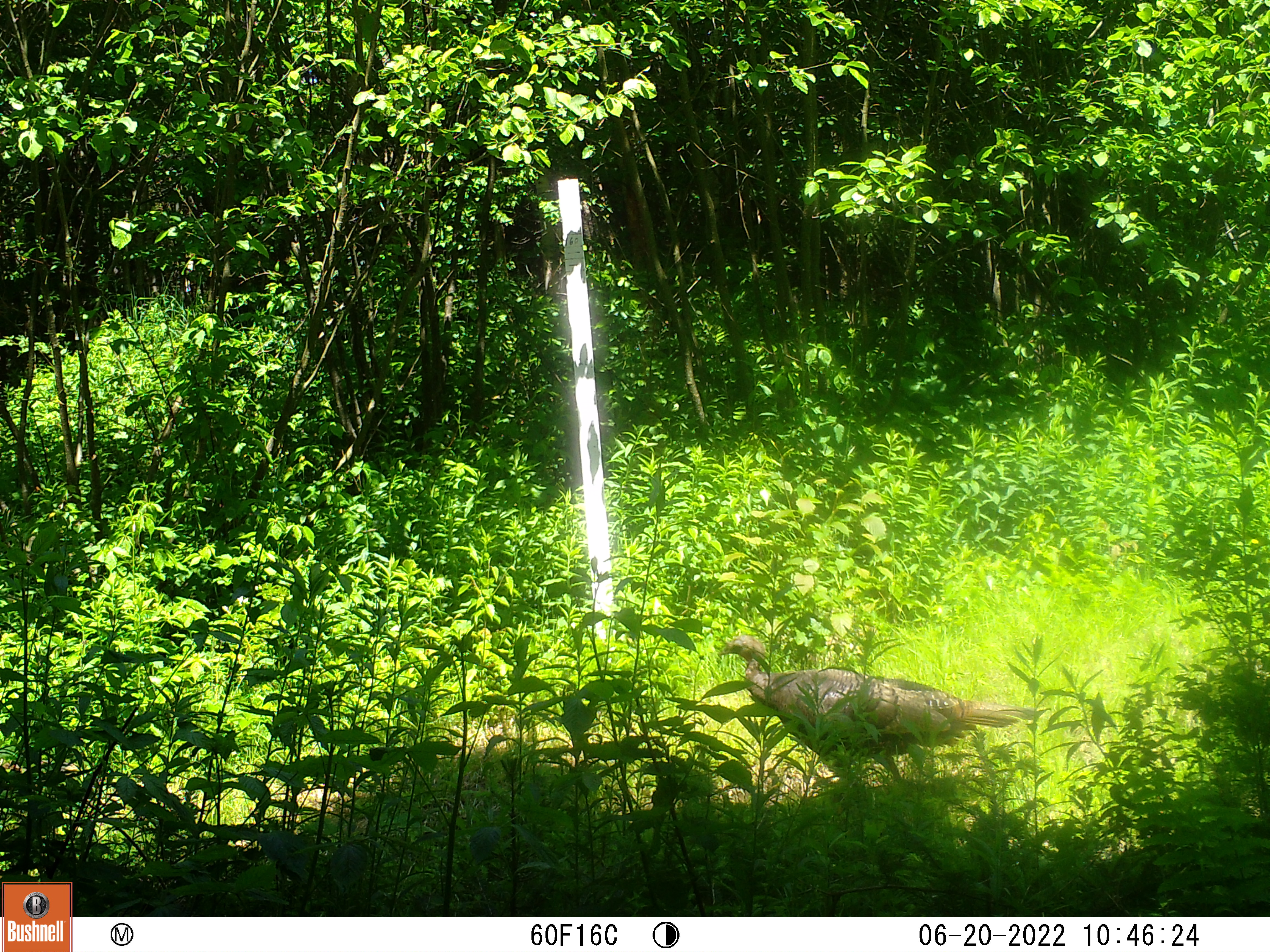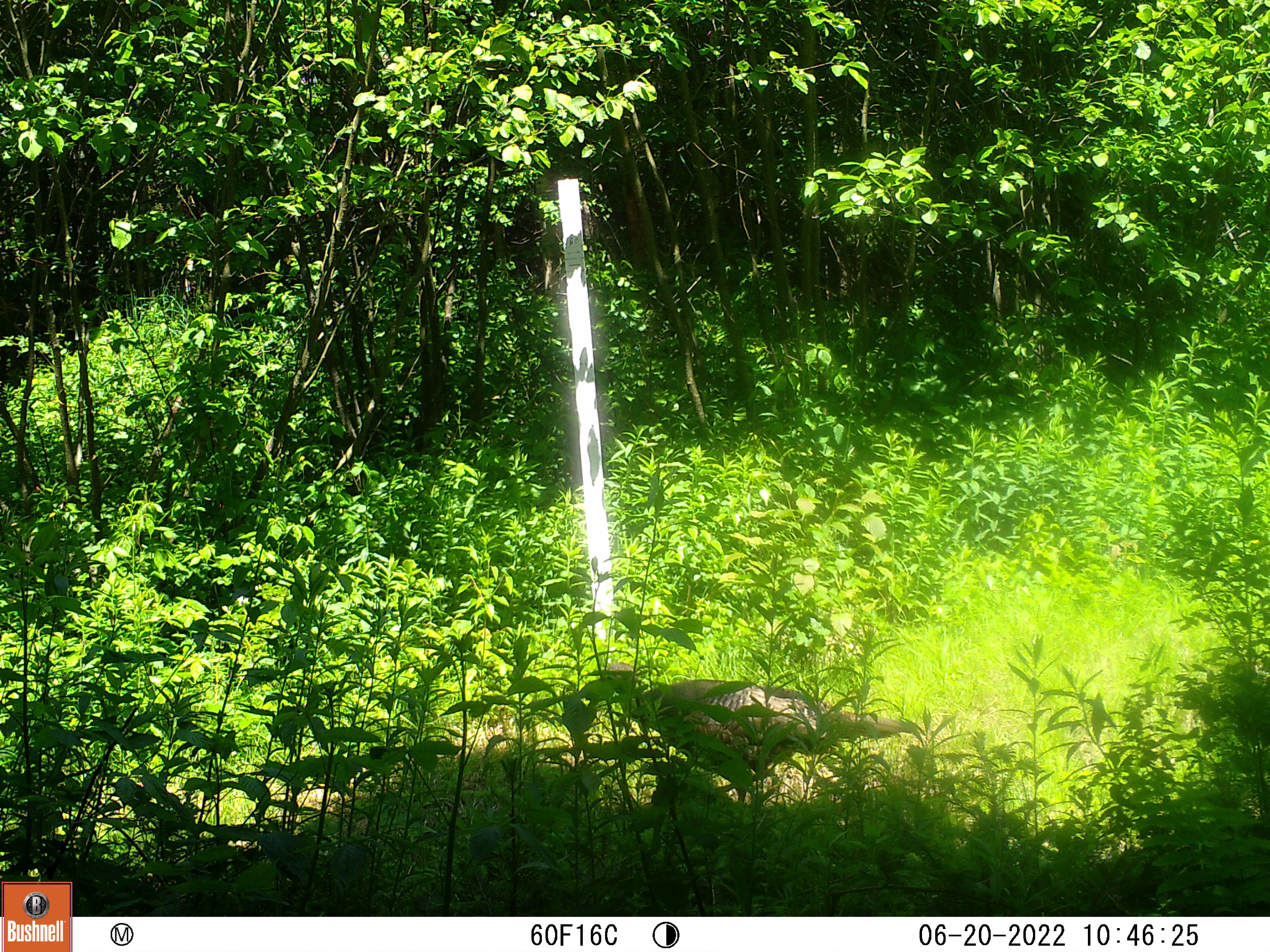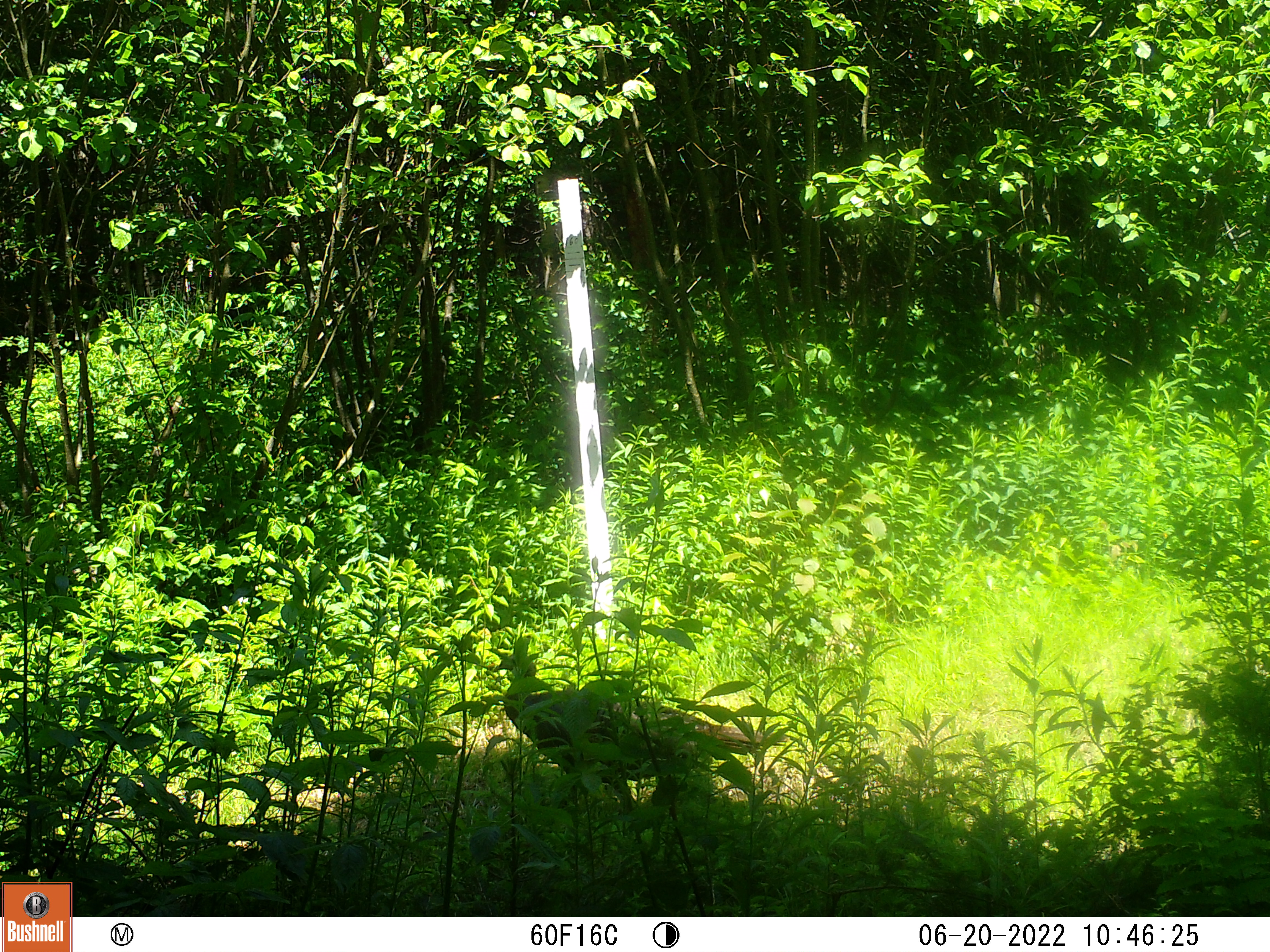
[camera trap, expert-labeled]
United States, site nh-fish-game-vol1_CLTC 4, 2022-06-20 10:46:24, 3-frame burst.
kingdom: Animalia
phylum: Chordata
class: Aves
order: Galliformes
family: Phasianidae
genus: Meleagris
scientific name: Meleagris gallopavo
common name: wild turkey